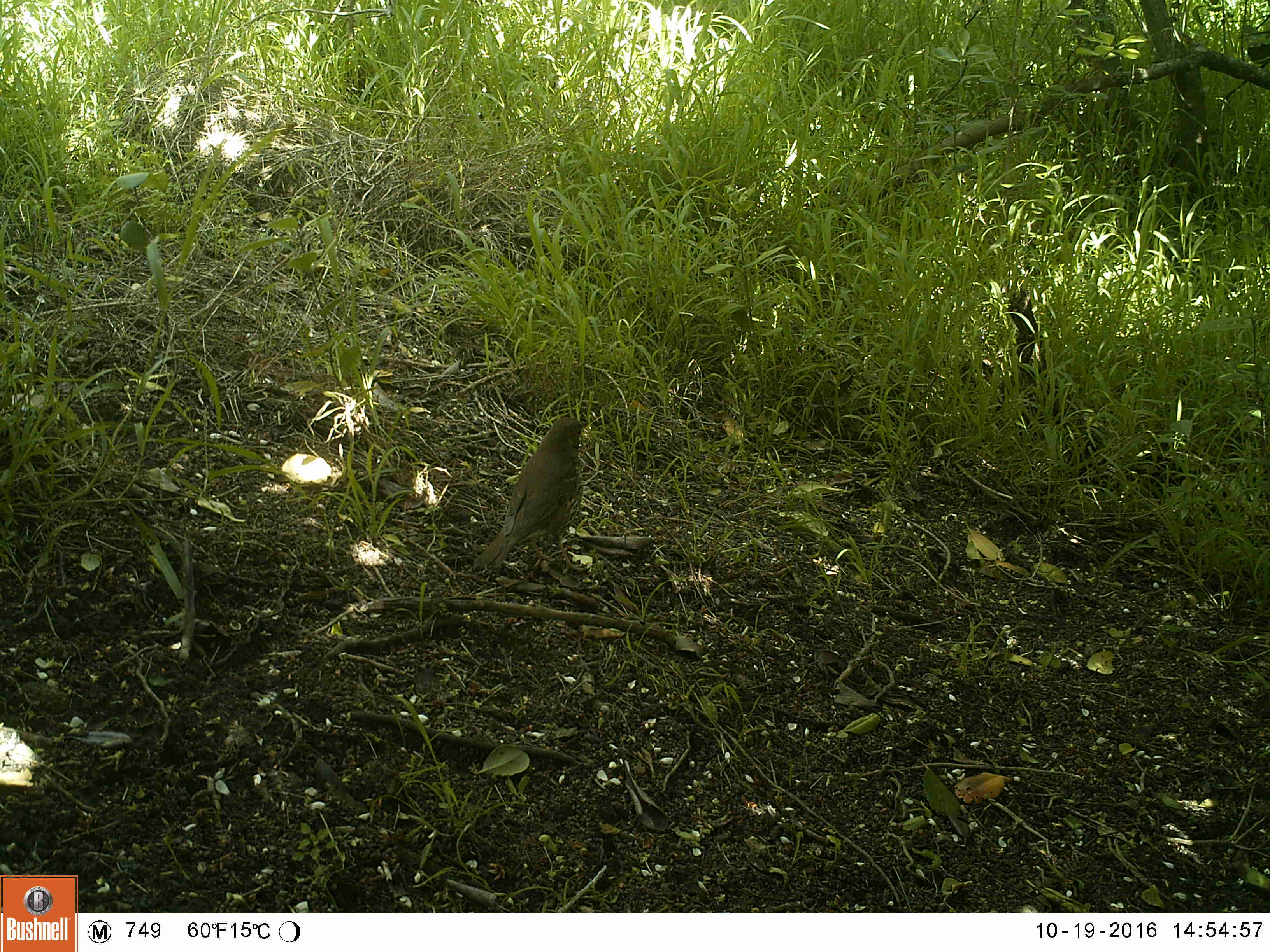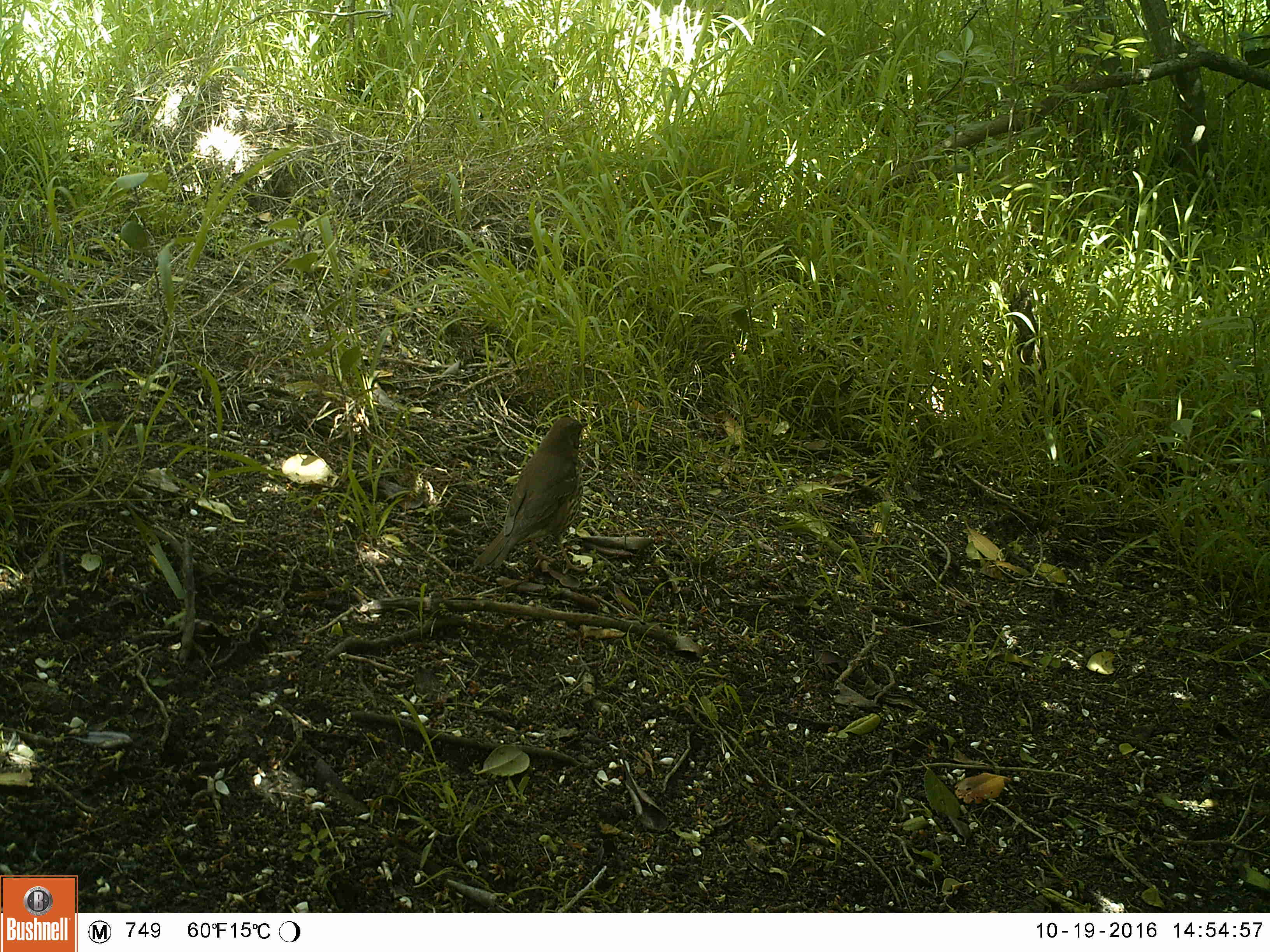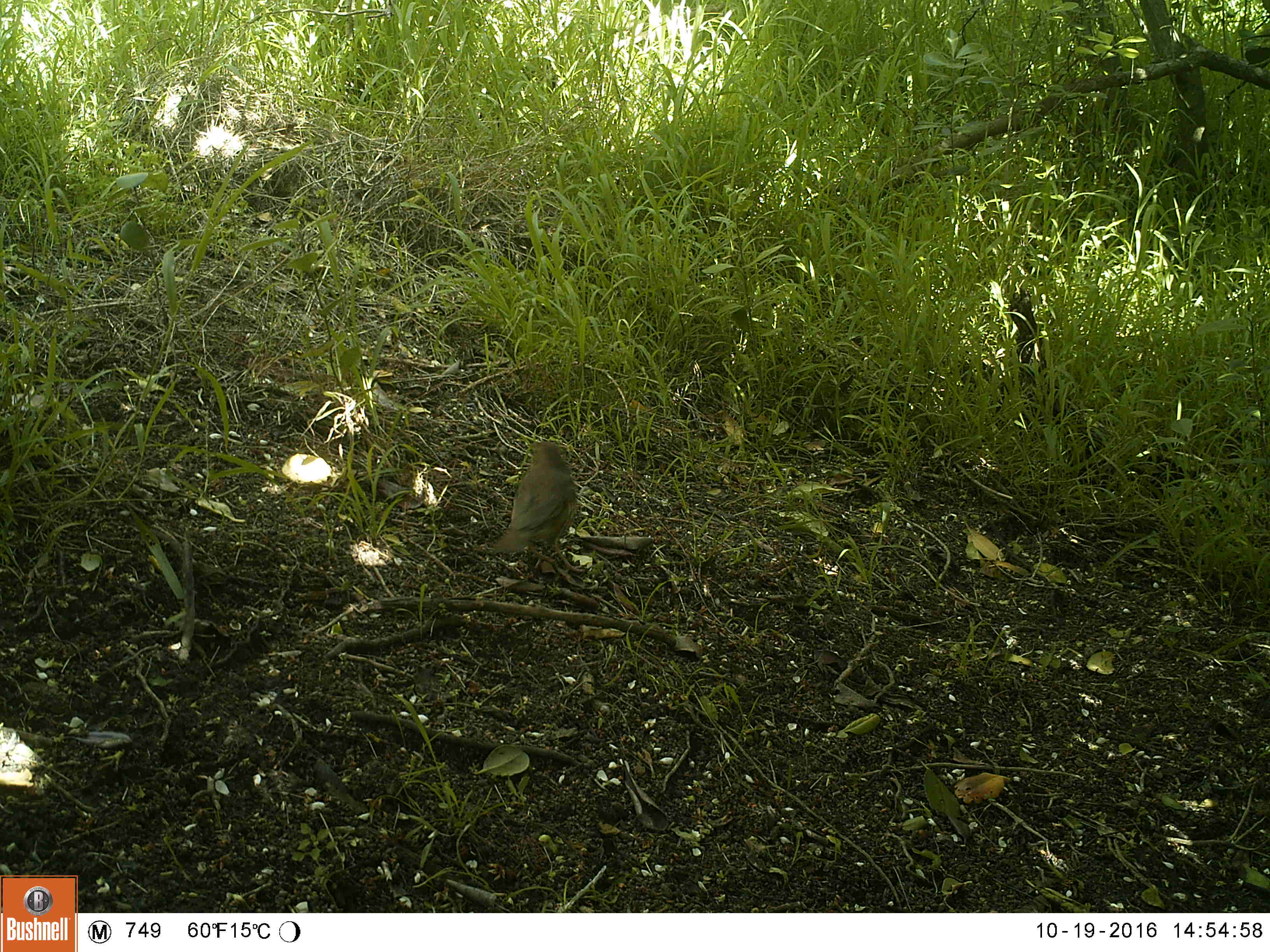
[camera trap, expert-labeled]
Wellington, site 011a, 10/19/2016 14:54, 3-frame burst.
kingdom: Animalia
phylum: Chordata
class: Aves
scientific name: Aves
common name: bird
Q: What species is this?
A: Bird (Aves).